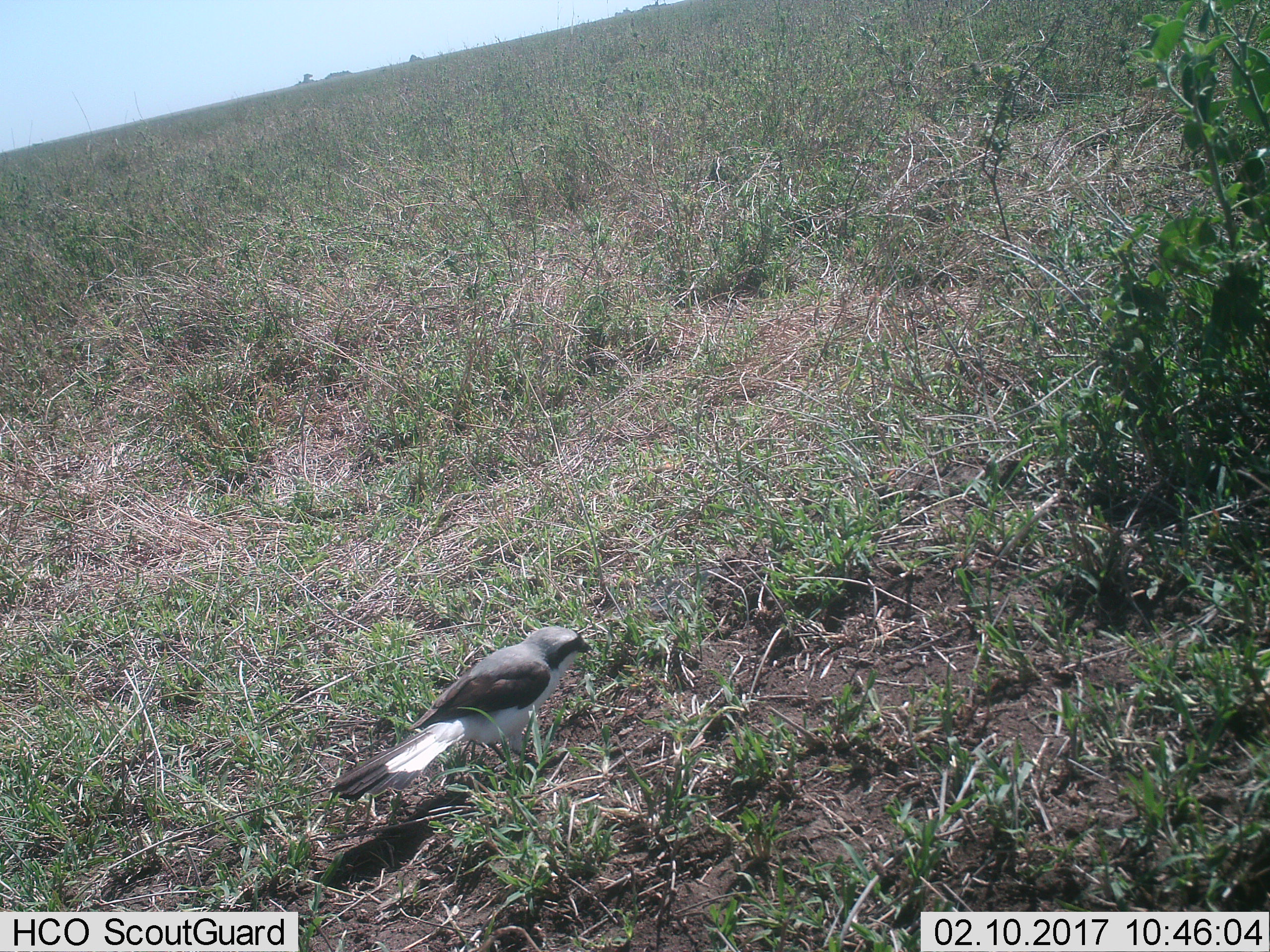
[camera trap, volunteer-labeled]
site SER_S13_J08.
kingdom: Animalia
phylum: Chordata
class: Aves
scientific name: Aves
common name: bird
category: birdother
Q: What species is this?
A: Birdother (bird) (Aves).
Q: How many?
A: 1.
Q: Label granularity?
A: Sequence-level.